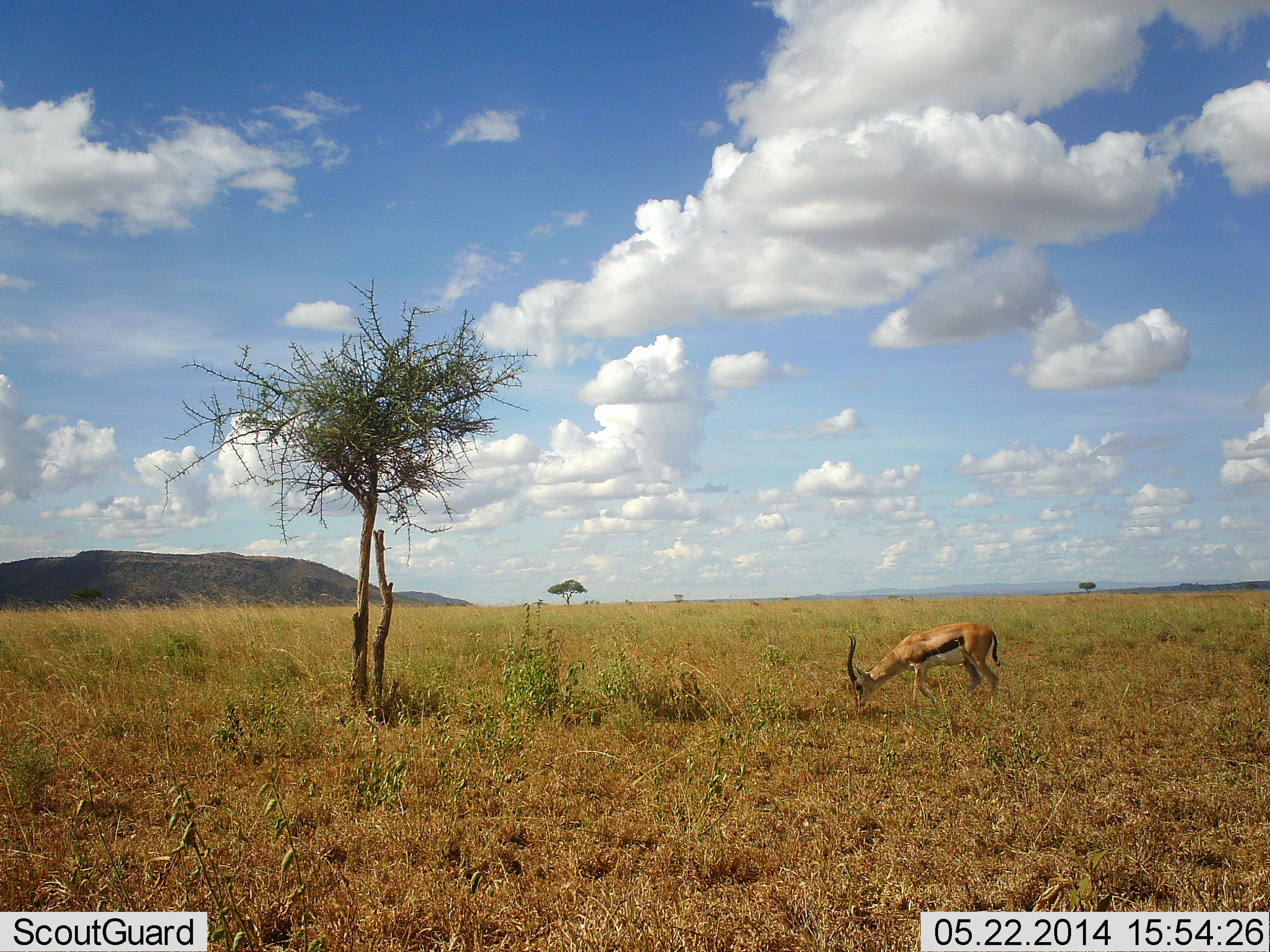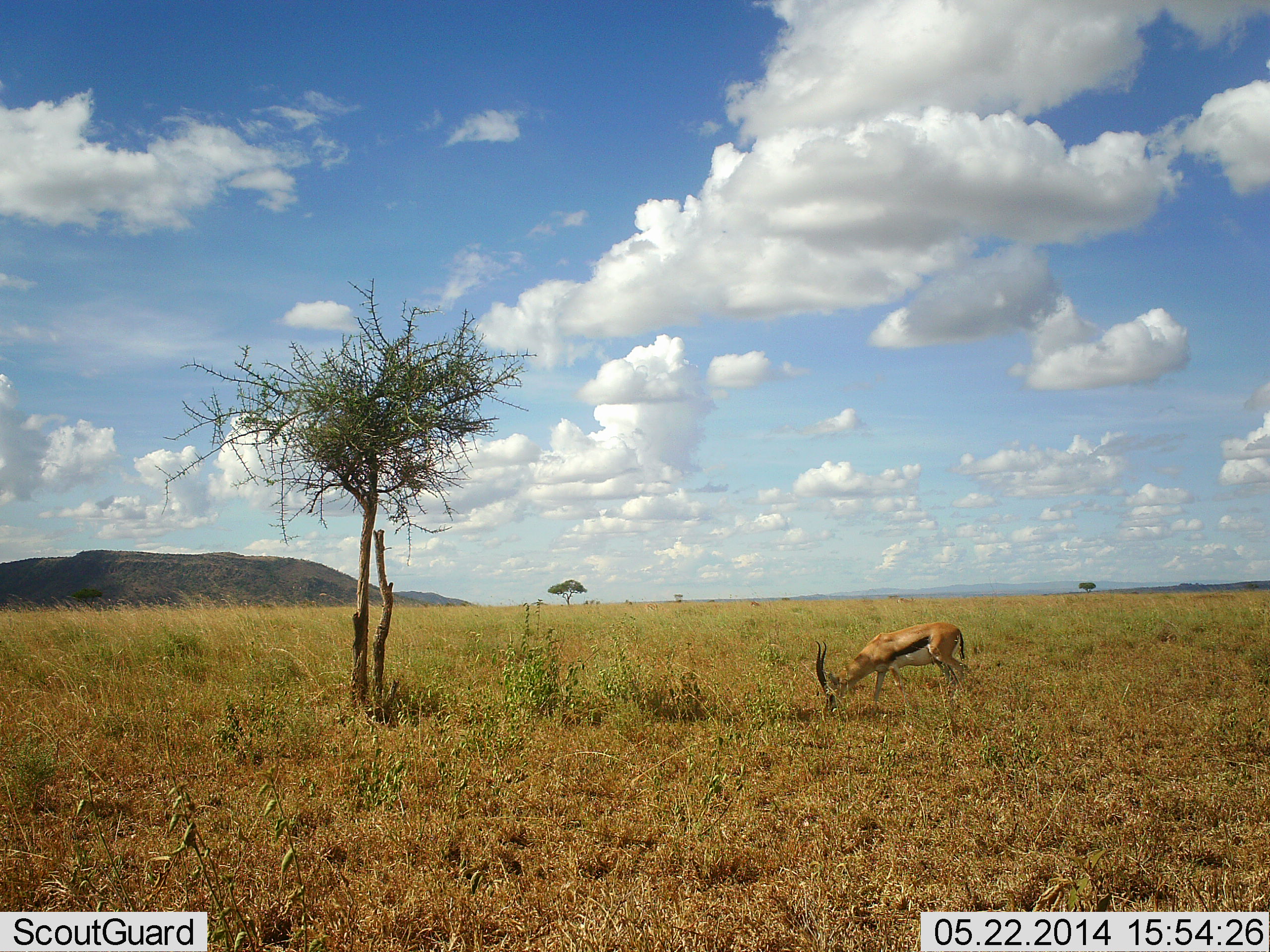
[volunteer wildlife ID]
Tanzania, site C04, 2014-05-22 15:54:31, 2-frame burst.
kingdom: Animalia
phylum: Chordata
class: Mammalia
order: Artiodactyla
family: Bovidae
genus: Eudorcas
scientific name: Eudorcas thomsonii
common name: thomson's gazelle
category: gazellethomsons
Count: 1.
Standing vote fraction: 0%.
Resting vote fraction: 0%.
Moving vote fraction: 20%.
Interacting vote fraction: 0%.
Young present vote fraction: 0%.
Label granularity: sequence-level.